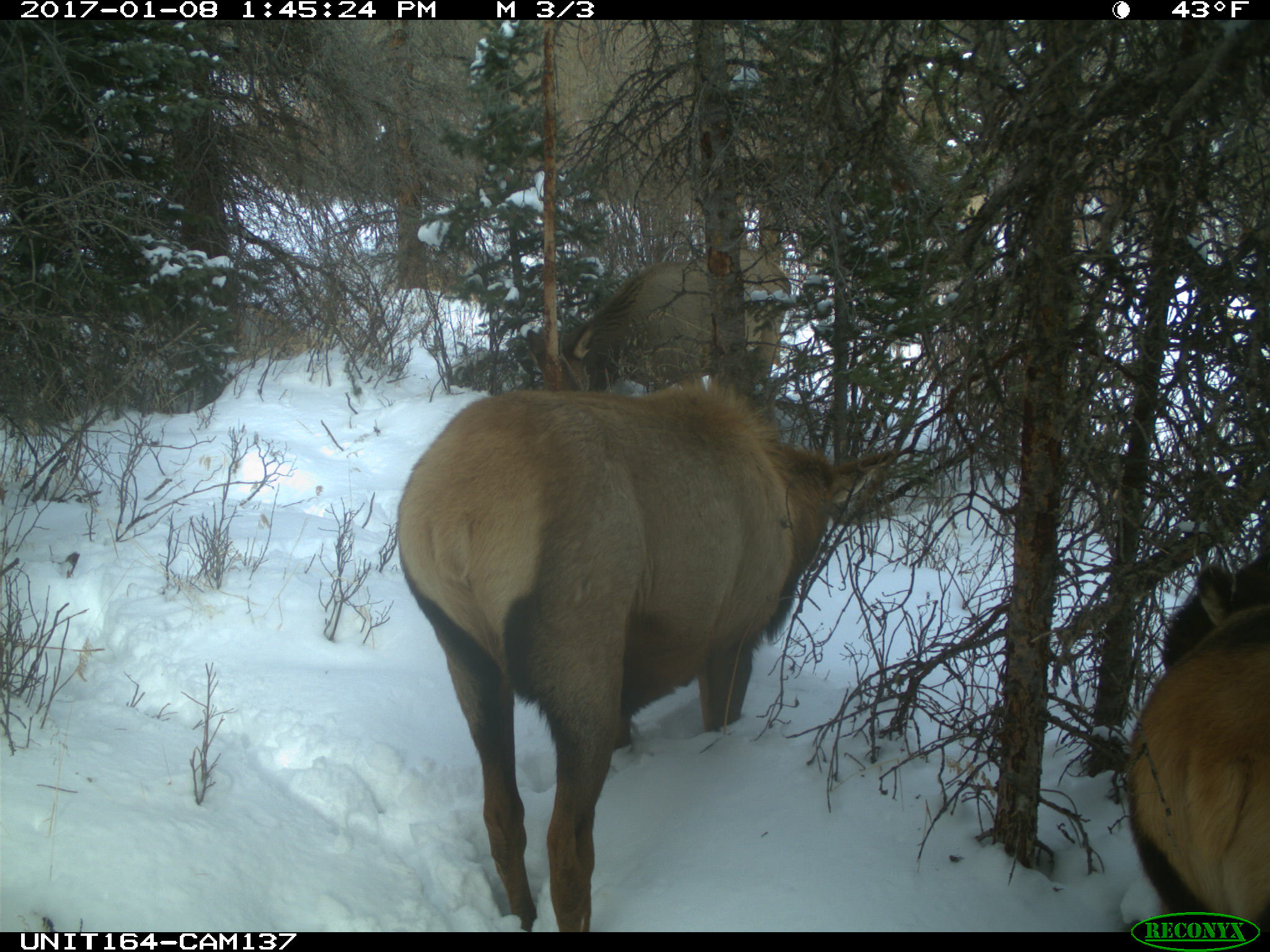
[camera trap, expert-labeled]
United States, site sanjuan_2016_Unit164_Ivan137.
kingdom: Animalia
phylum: Chordata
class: Mammalia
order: Artiodactyla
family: Cervidae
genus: Cervus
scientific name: Cervus elaphus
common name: red deer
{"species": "Cervus elaphus (red deer)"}